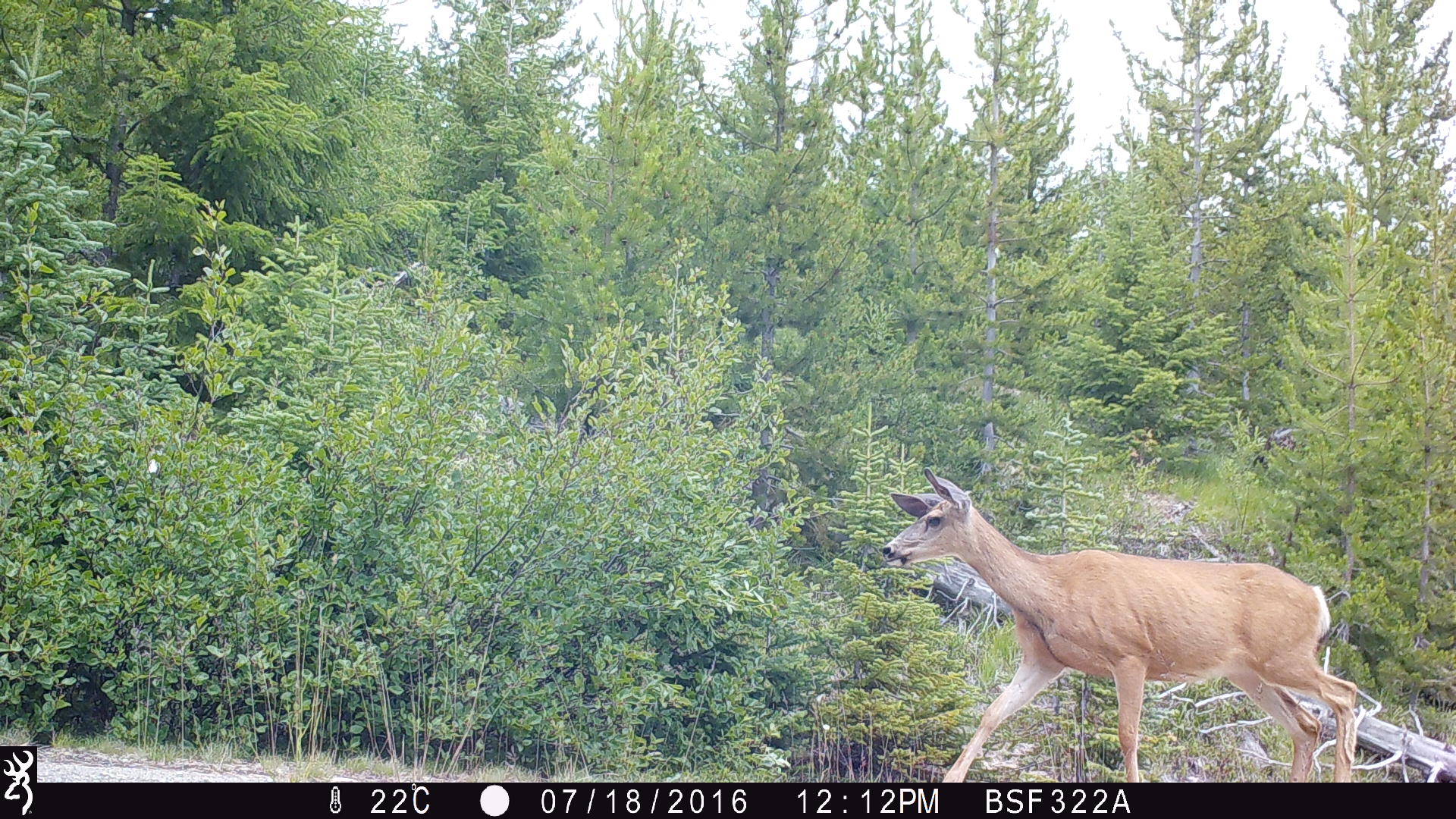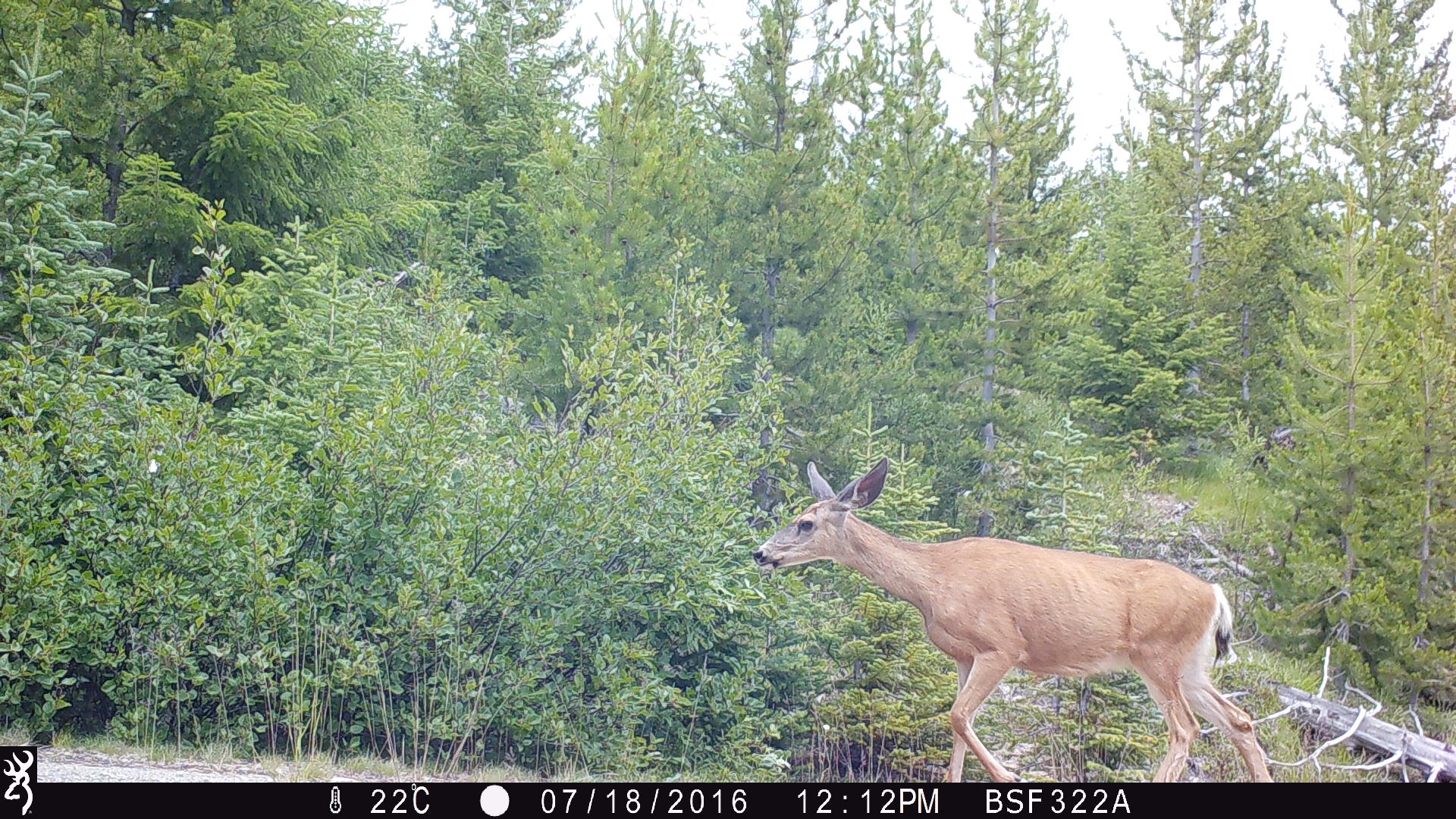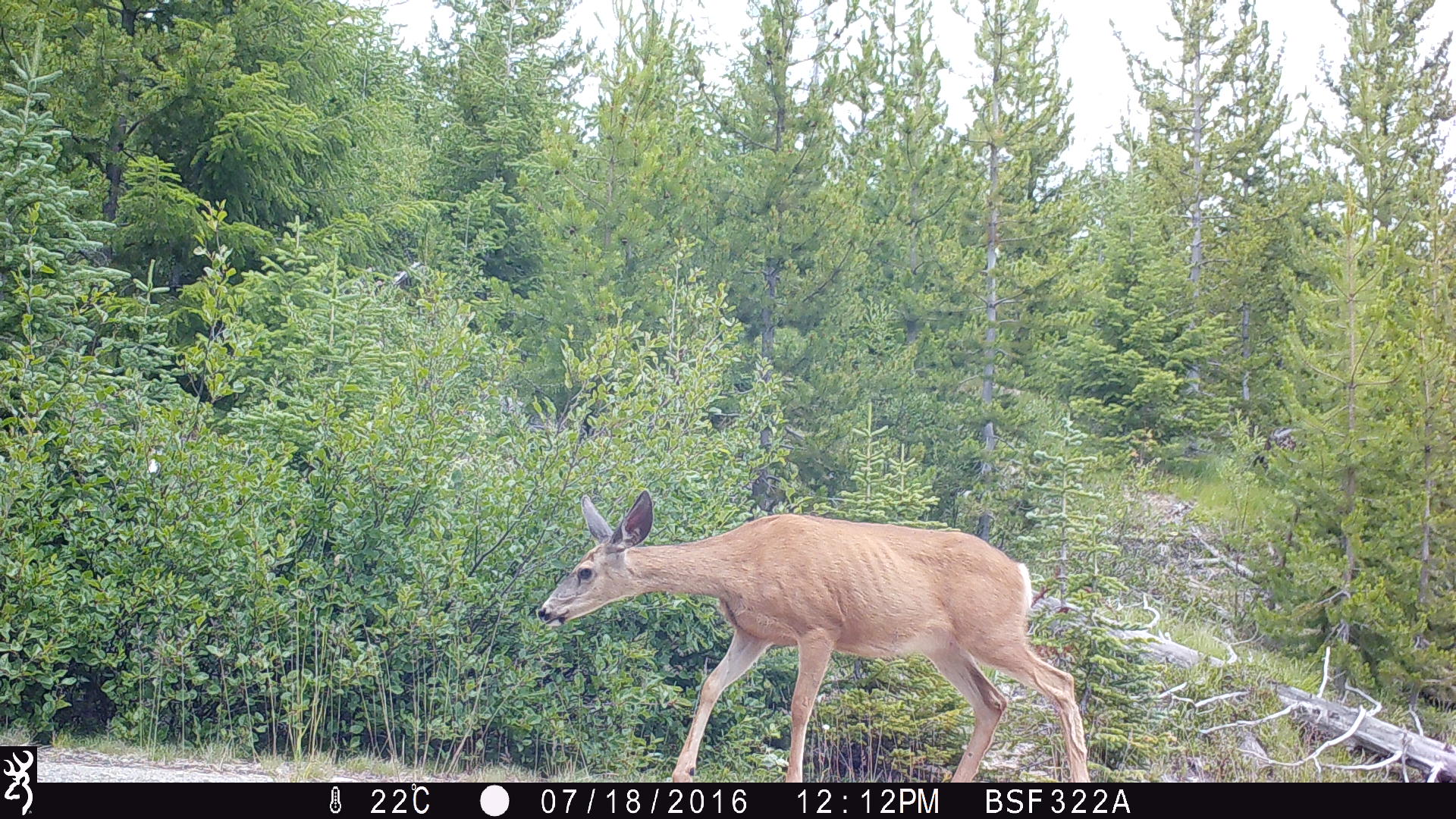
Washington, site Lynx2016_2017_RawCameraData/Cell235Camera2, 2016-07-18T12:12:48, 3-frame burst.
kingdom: Animalia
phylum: Chordata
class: Mammalia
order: Artiodactyla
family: Cervidae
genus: Odocoileus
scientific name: Odocoileus hemionus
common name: mule deer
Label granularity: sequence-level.